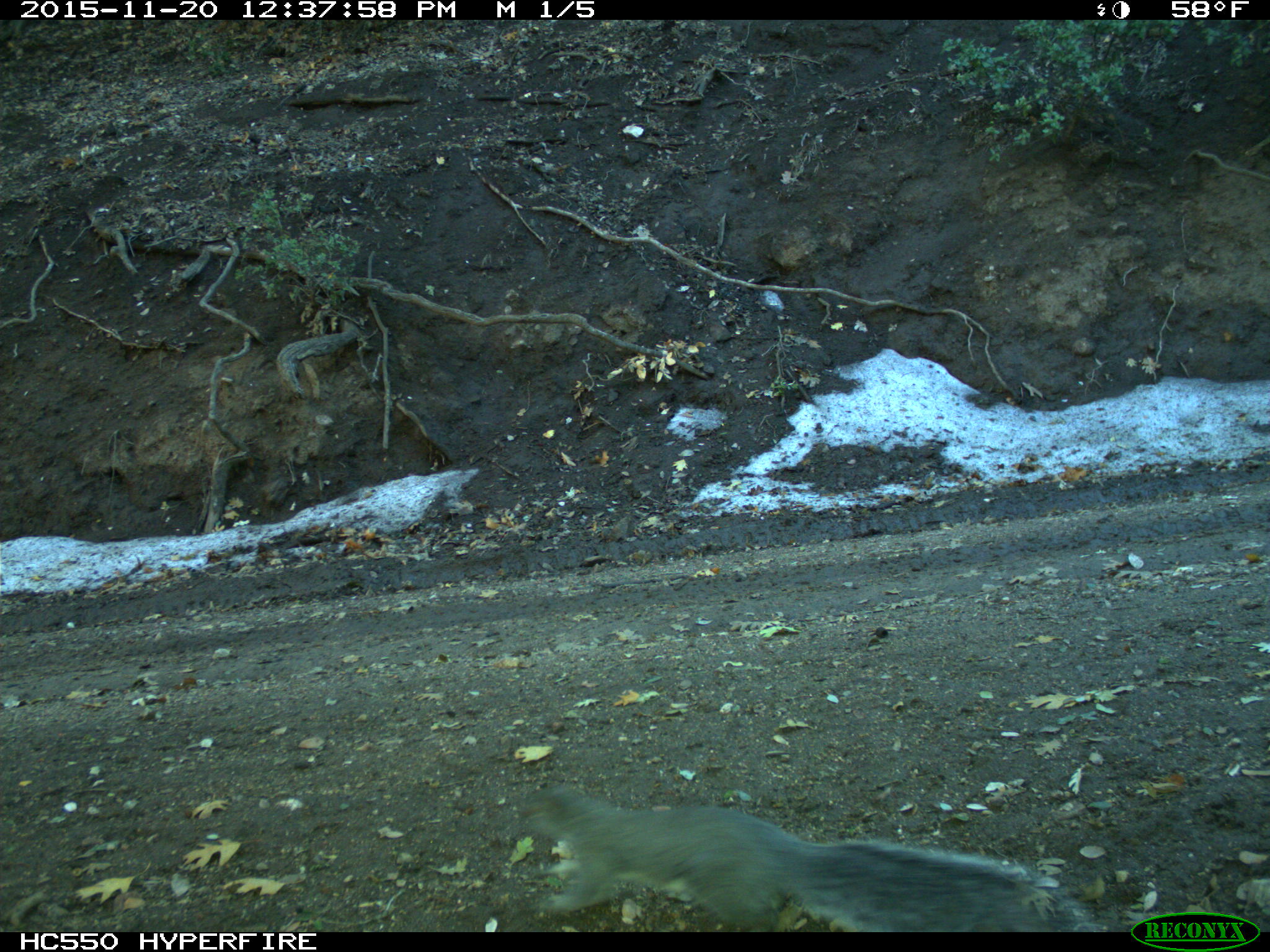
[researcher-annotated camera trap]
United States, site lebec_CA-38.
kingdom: Animalia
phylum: Chordata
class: Mammalia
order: Rodentia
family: Sciuridae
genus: Sciurus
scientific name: Sciurus carolinensis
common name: eastern gray squirrel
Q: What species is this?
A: Sciurus carolinensis (eastern gray squirrel).